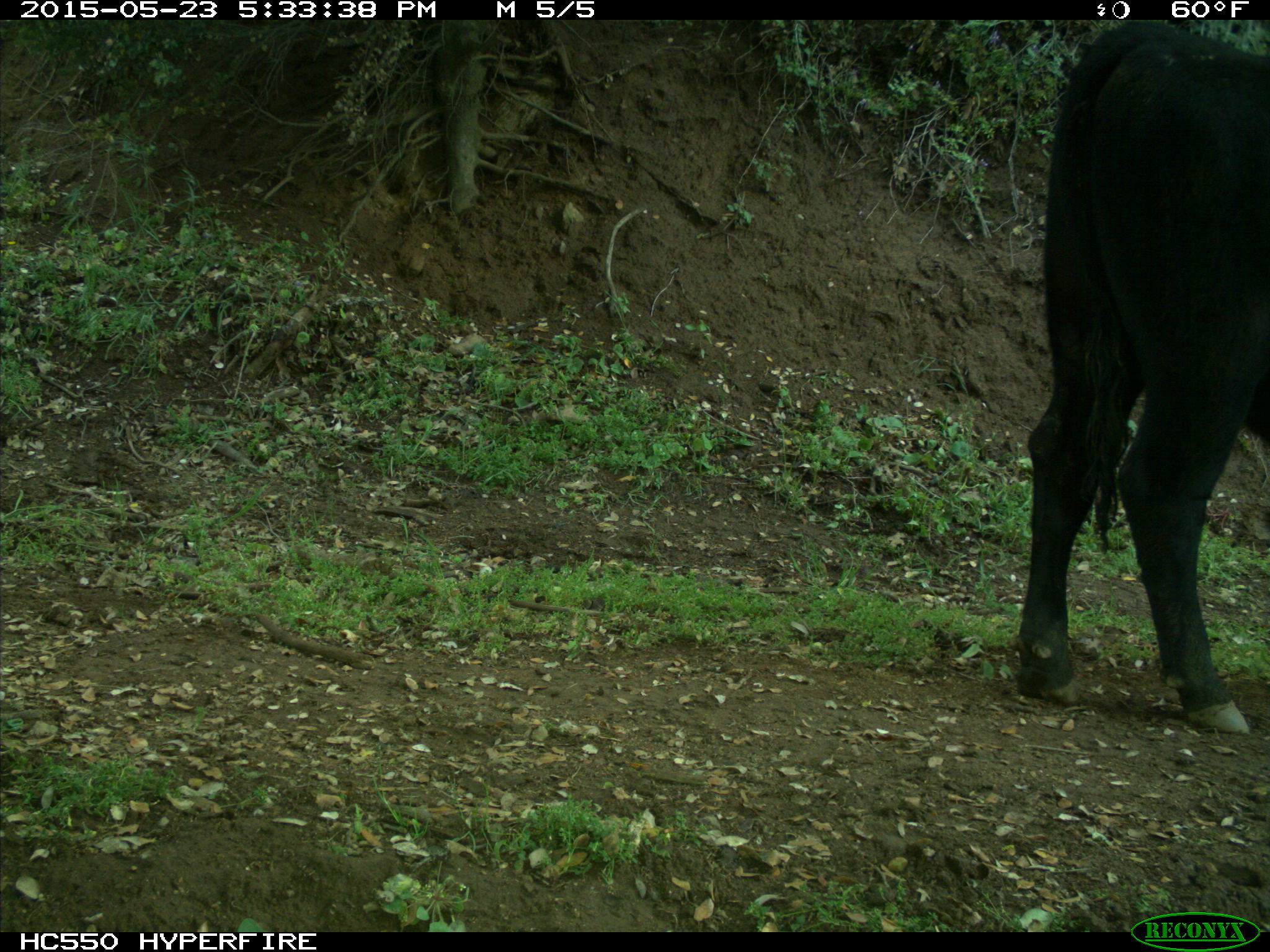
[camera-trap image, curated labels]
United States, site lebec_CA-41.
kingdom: Animalia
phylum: Chordata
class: Mammalia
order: Artiodactyla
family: Bovidae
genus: Bos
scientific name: Bos taurus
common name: domestic cow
Bos taurus (domestic cow).